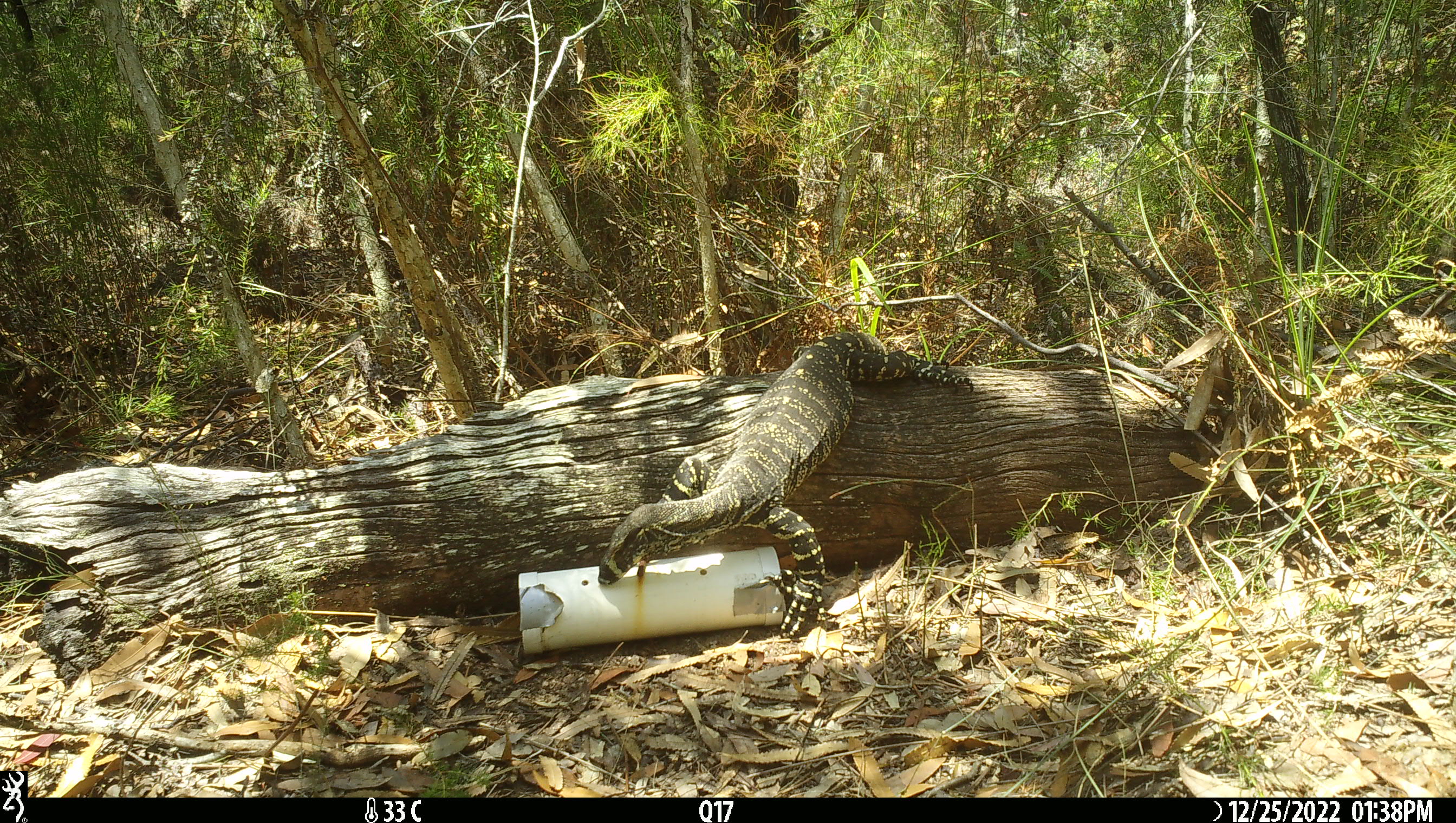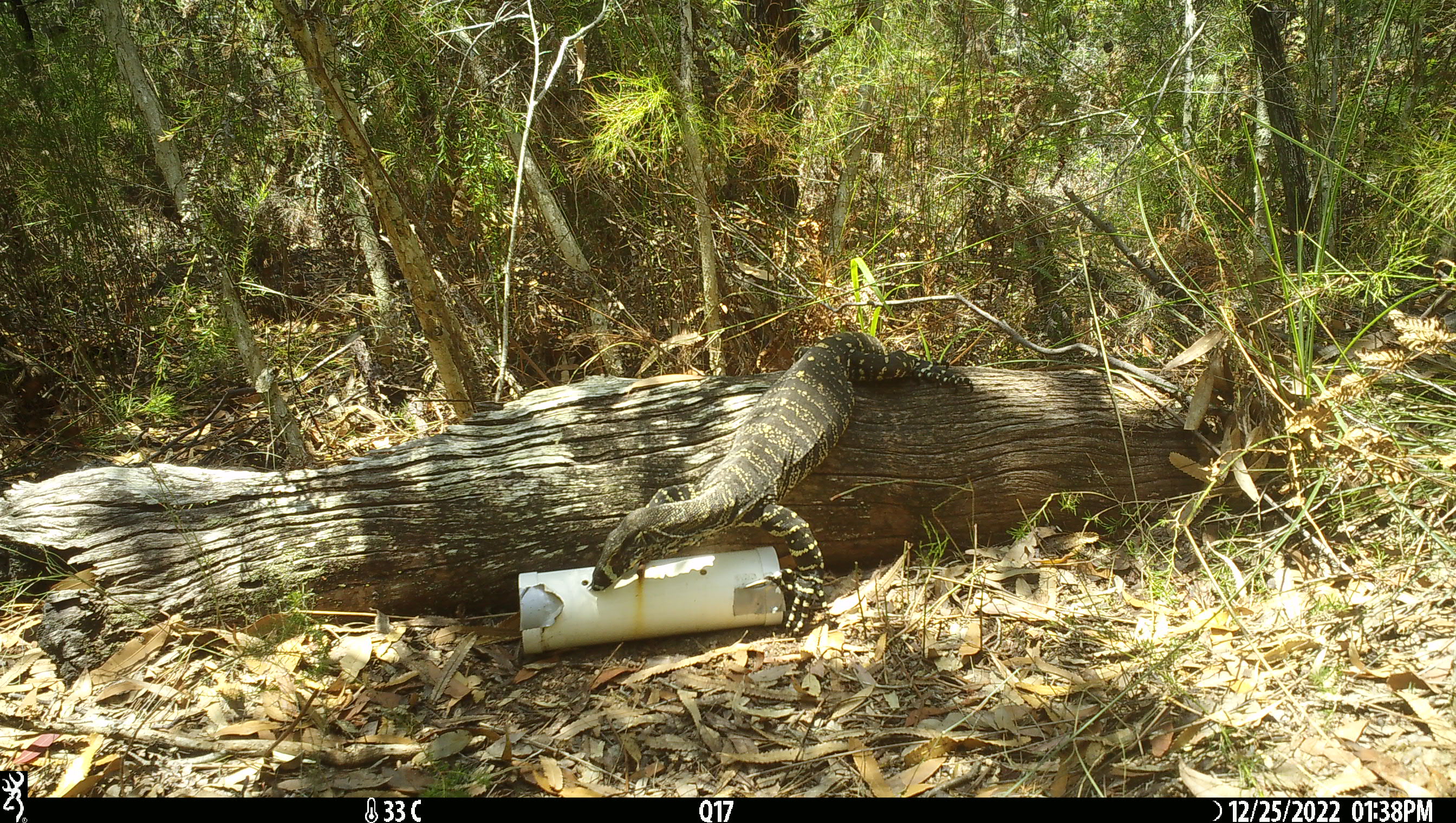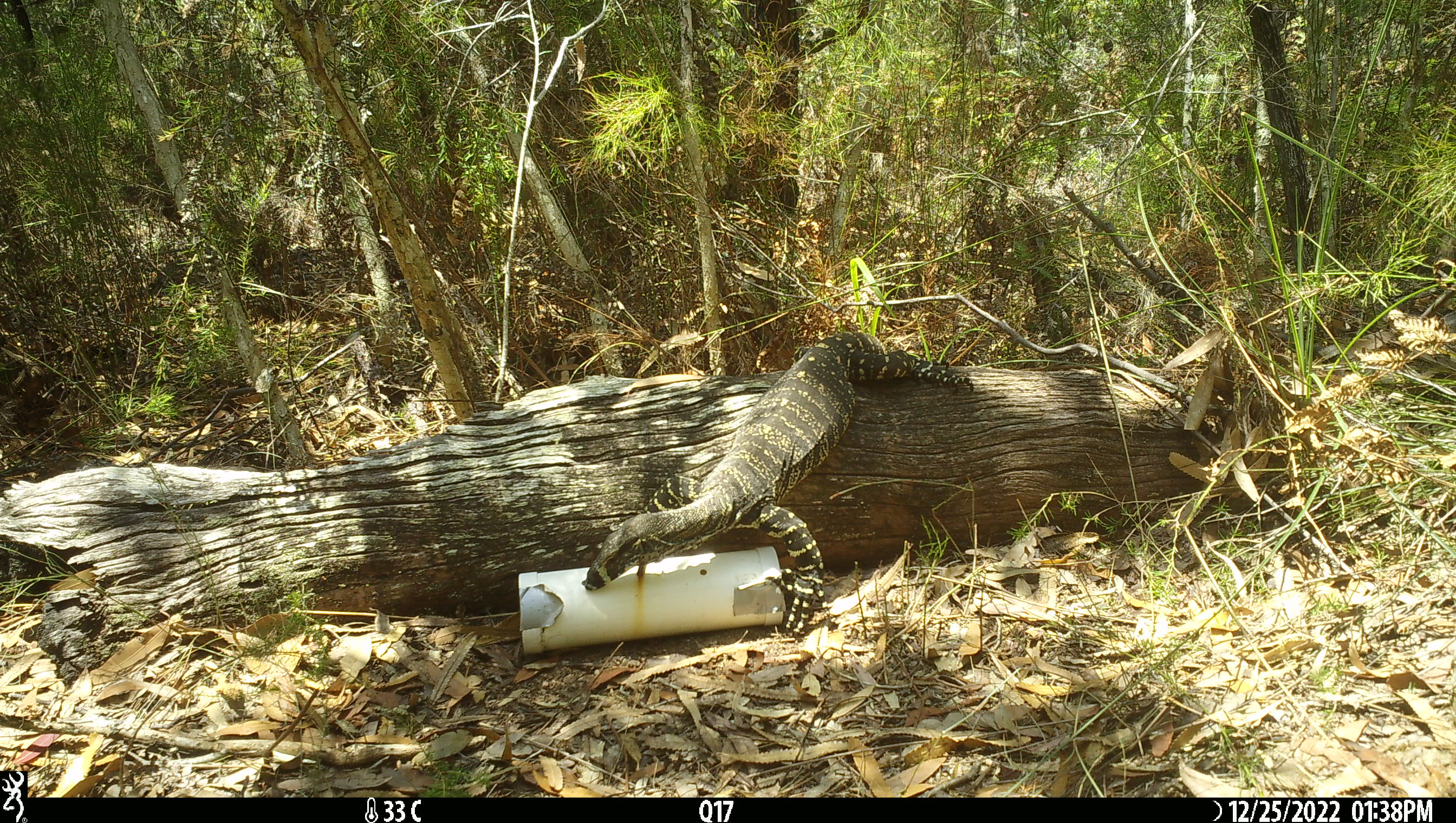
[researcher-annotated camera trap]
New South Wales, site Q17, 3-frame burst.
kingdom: Animalia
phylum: Chordata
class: Reptilia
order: Squamata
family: Varanidae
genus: Varanus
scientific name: Varanus varius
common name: lace monitor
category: goanna